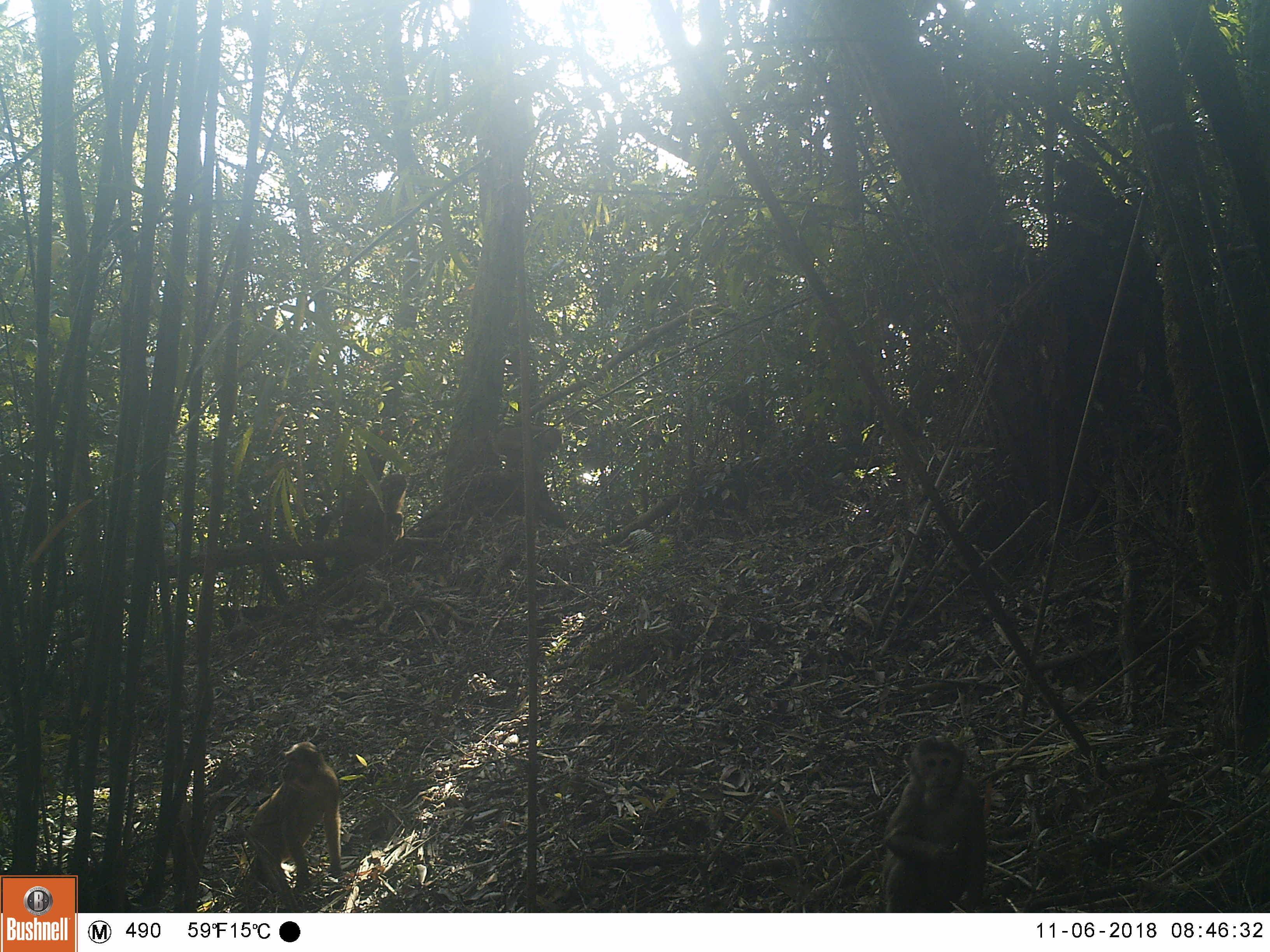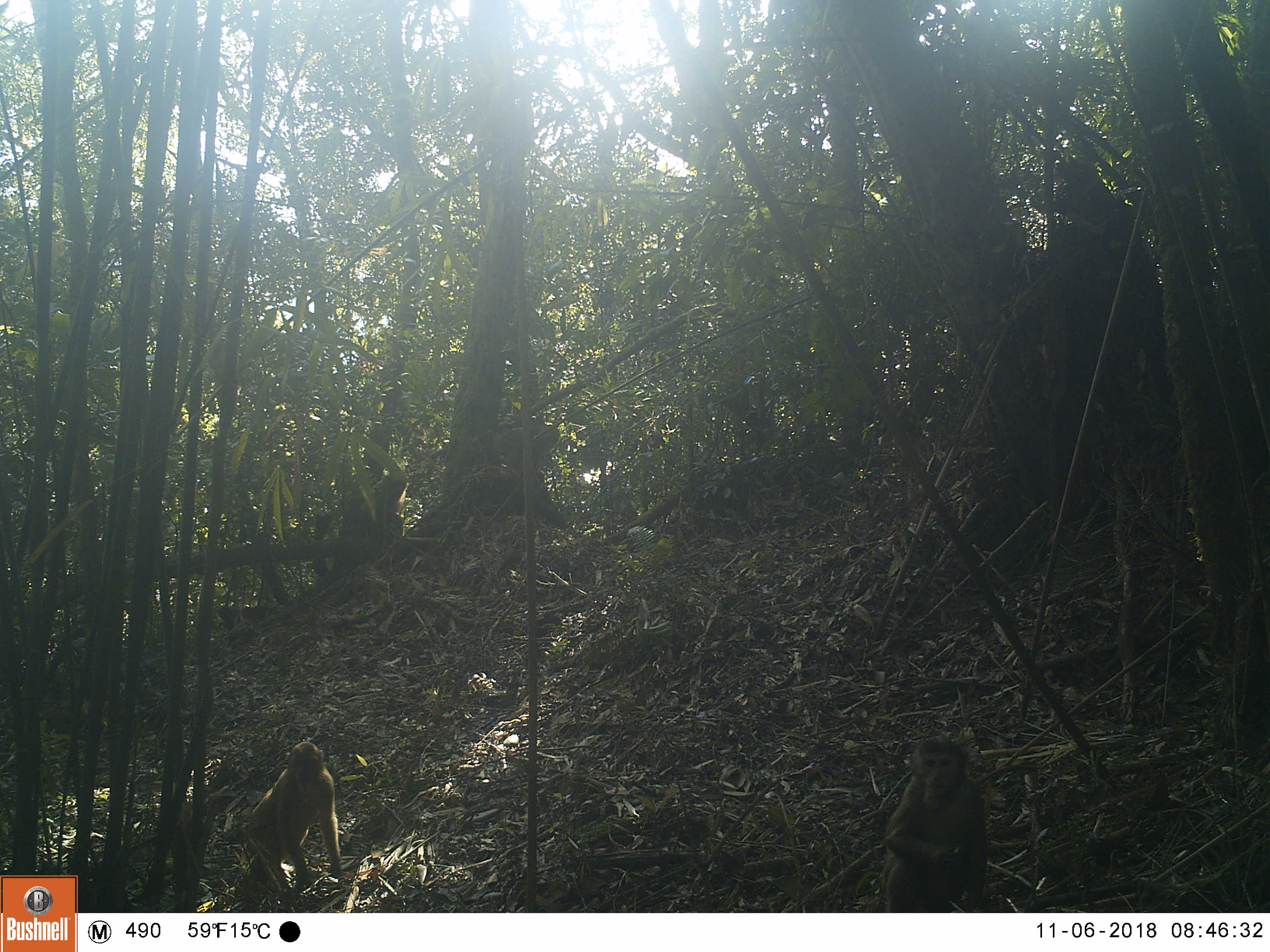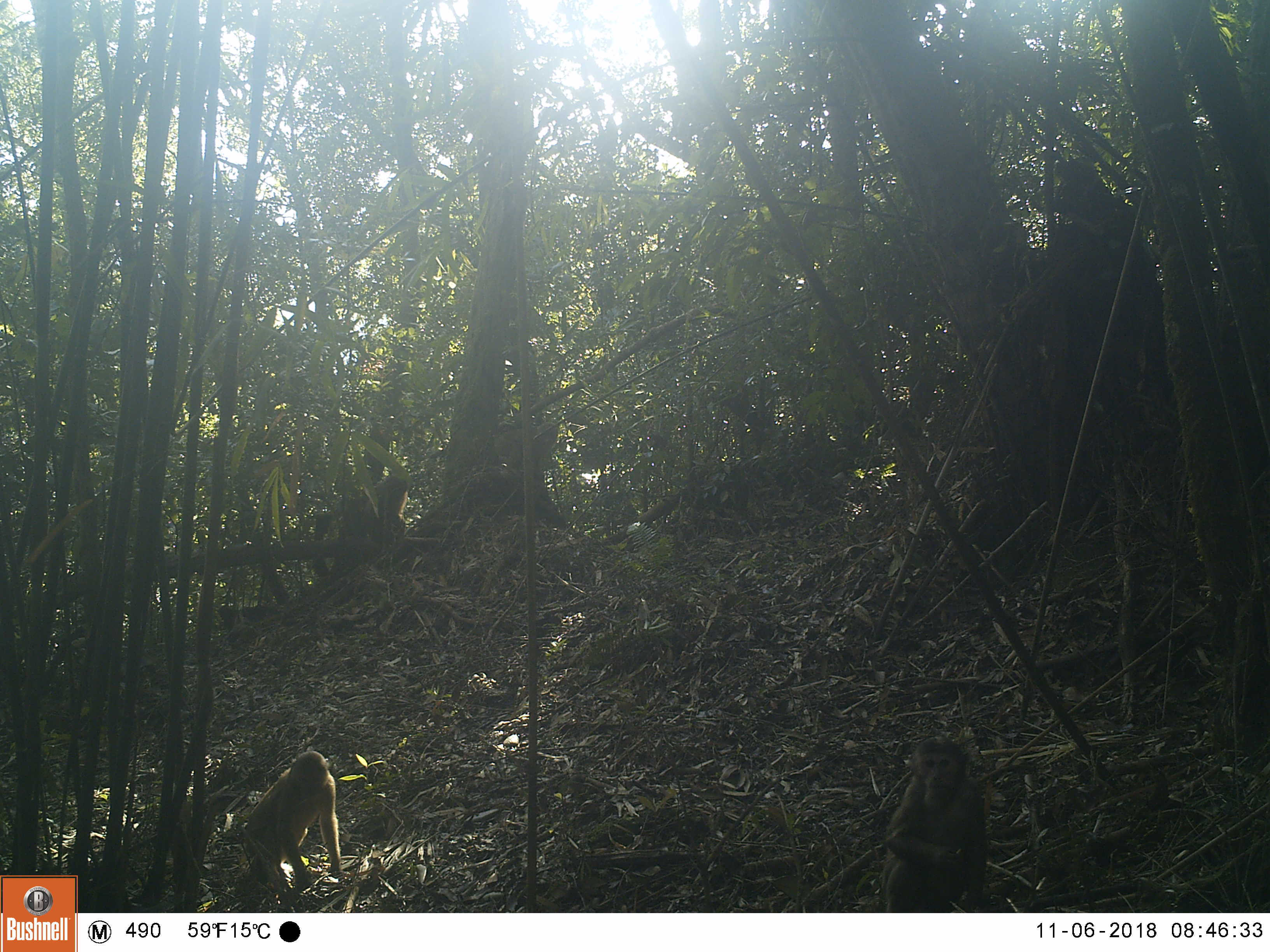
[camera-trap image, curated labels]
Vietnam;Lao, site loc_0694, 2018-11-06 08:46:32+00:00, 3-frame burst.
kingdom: Animalia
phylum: Chordata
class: Mammalia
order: Primates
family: Cercopithecidae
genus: Macaca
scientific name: Macaca arctoides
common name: stump-tailed macaque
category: stump tailed macaque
Stump tailed macaque (stump-tailed macaque) (Macaca arctoides). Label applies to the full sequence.